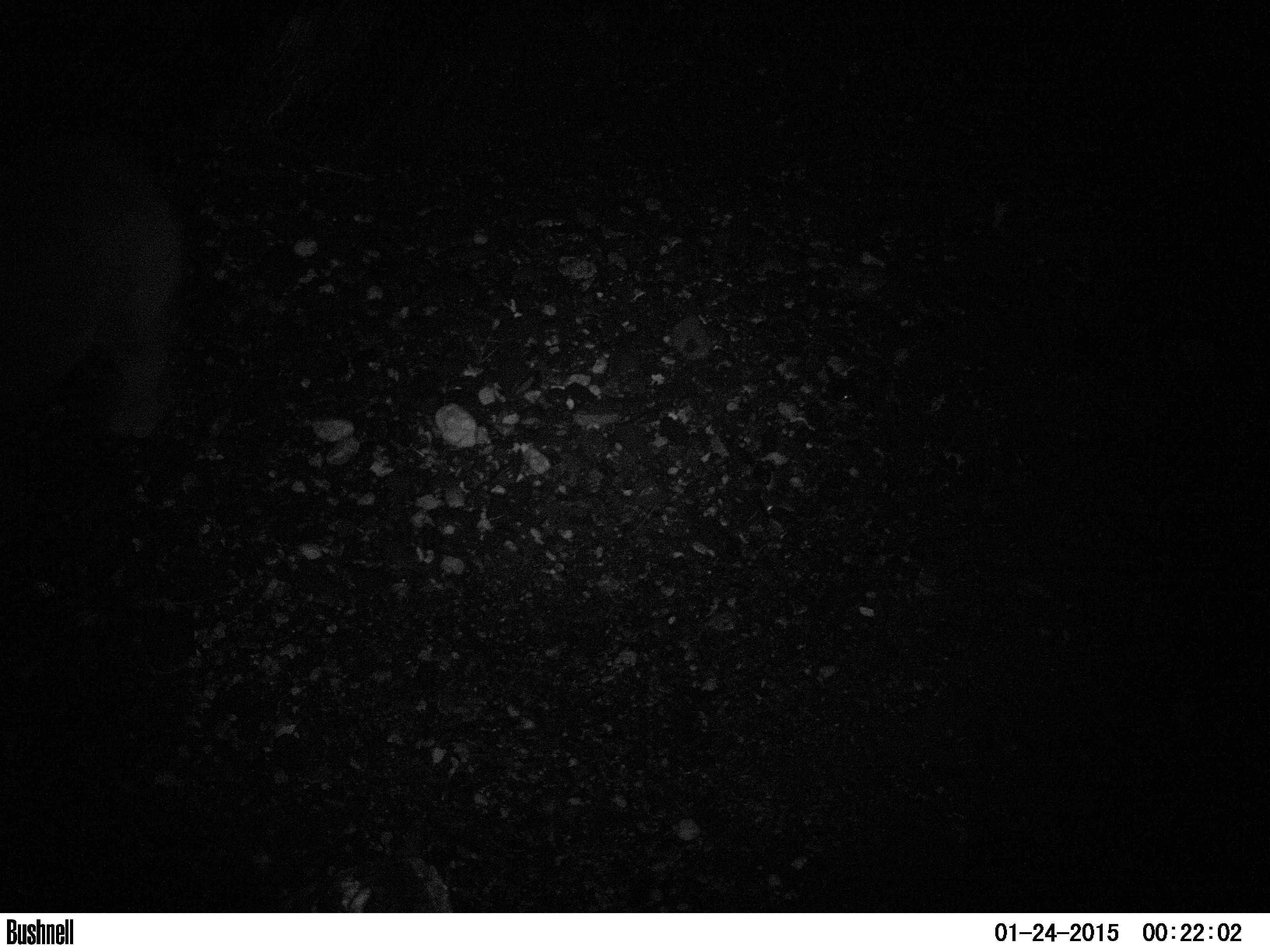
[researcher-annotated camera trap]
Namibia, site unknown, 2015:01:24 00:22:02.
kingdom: Animalia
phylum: Chordata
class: Mammalia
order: Perissodactyla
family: Rhinocerotidae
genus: Diceros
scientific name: Diceros bicornis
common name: black rhinoceros